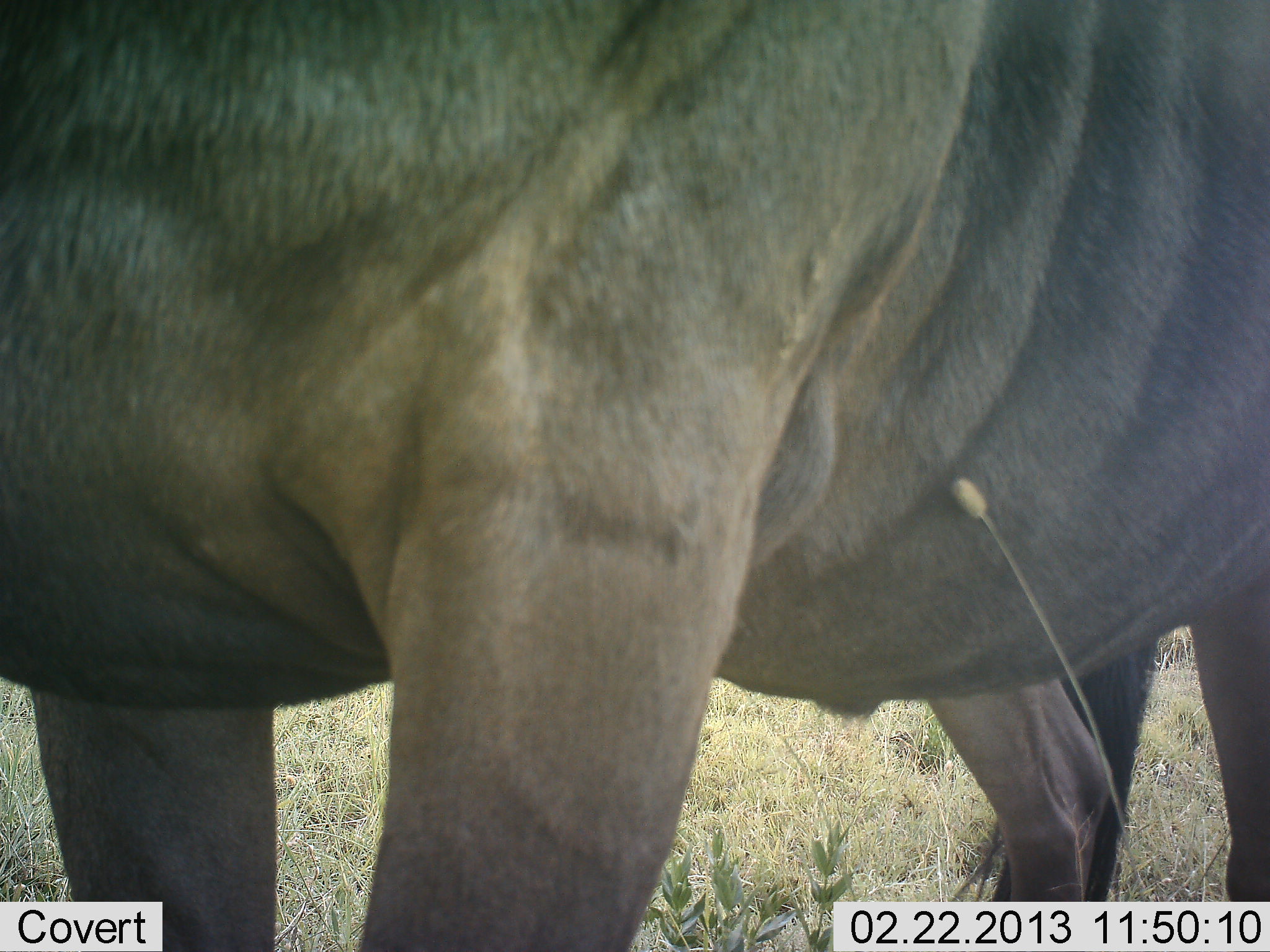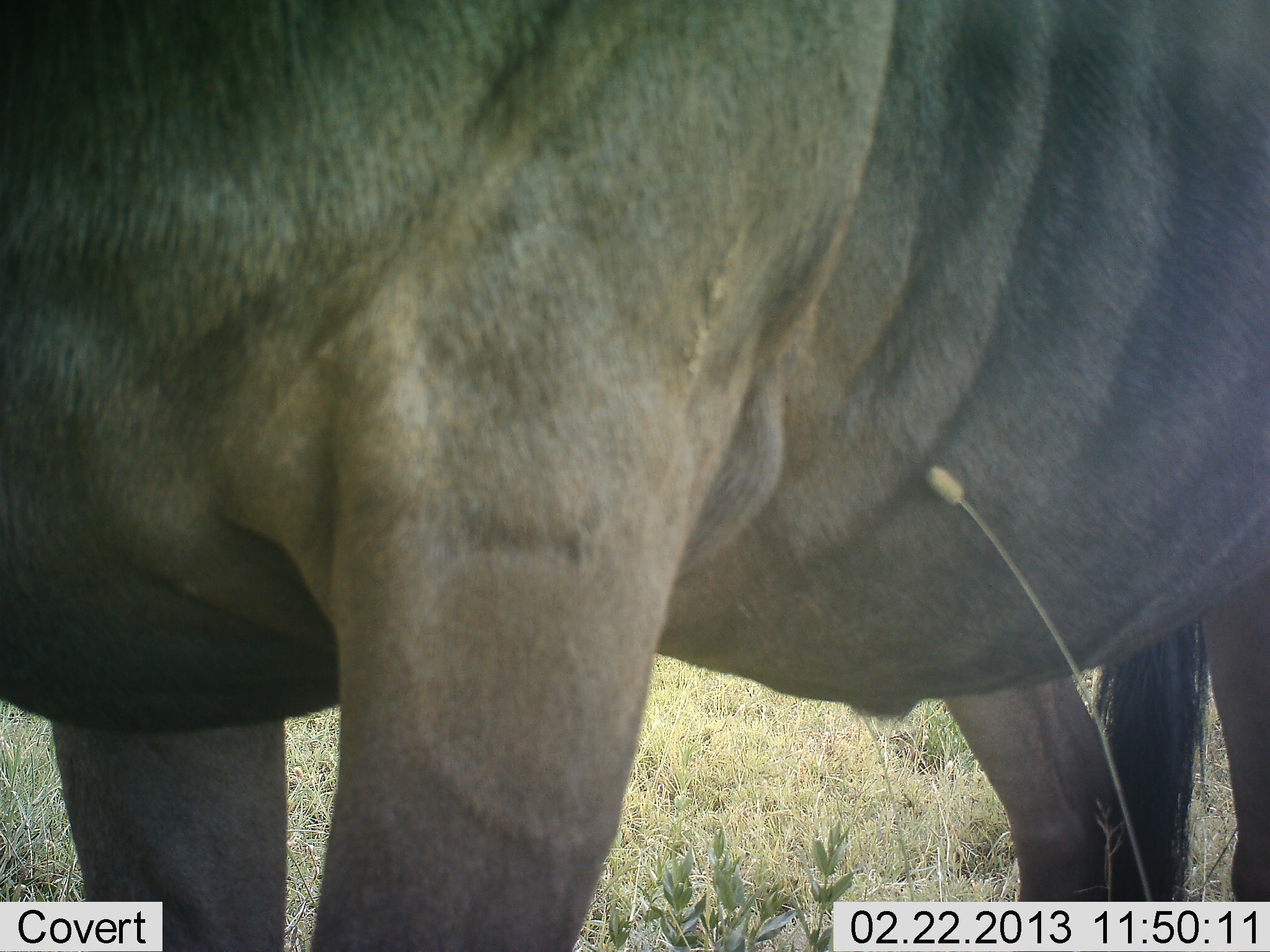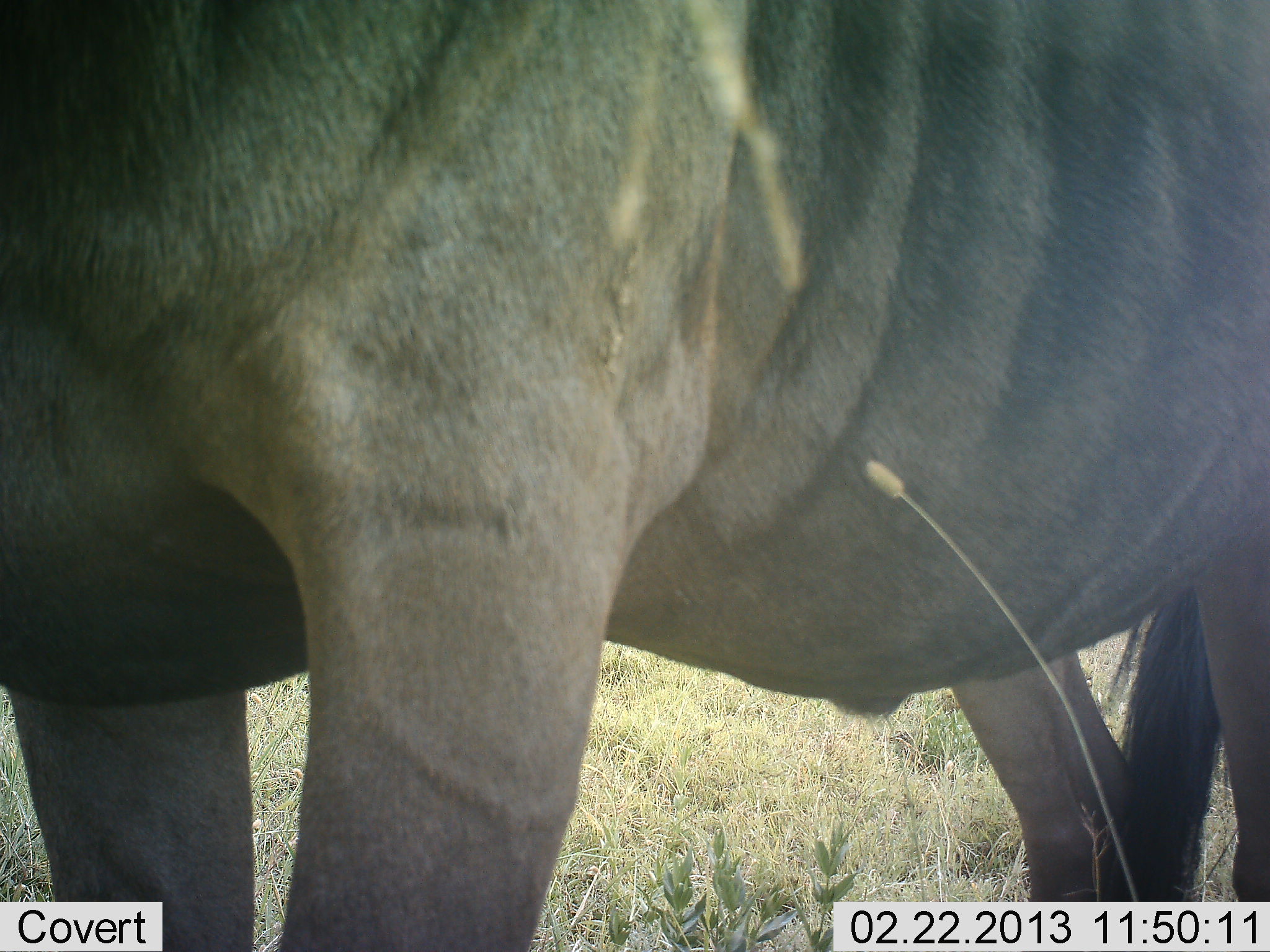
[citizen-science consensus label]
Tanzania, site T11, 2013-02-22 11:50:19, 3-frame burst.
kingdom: Animalia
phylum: Chordata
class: Mammalia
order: Artiodactyla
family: Bovidae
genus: Connochaetes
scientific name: Connochaetes taurinus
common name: blue wildebeest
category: wildebeest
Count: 1.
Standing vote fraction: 100%.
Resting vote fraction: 0%.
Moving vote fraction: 0%.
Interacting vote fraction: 0%.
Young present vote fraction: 0%.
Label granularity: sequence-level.